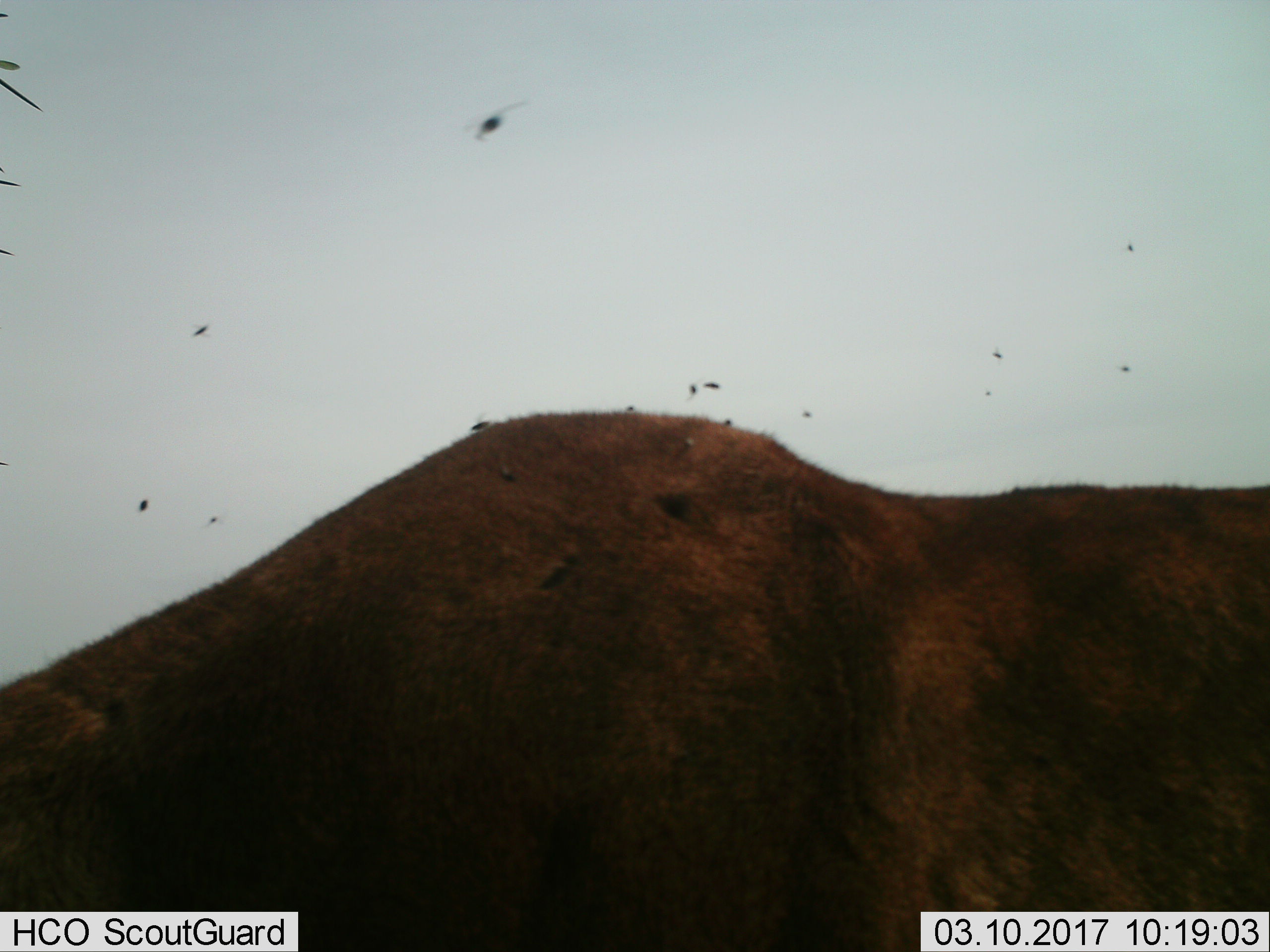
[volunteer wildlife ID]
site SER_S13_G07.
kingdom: Animalia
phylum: Chordata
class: Mammalia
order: Artiodactyla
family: Bovidae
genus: Bos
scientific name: Bos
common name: cattle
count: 1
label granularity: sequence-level